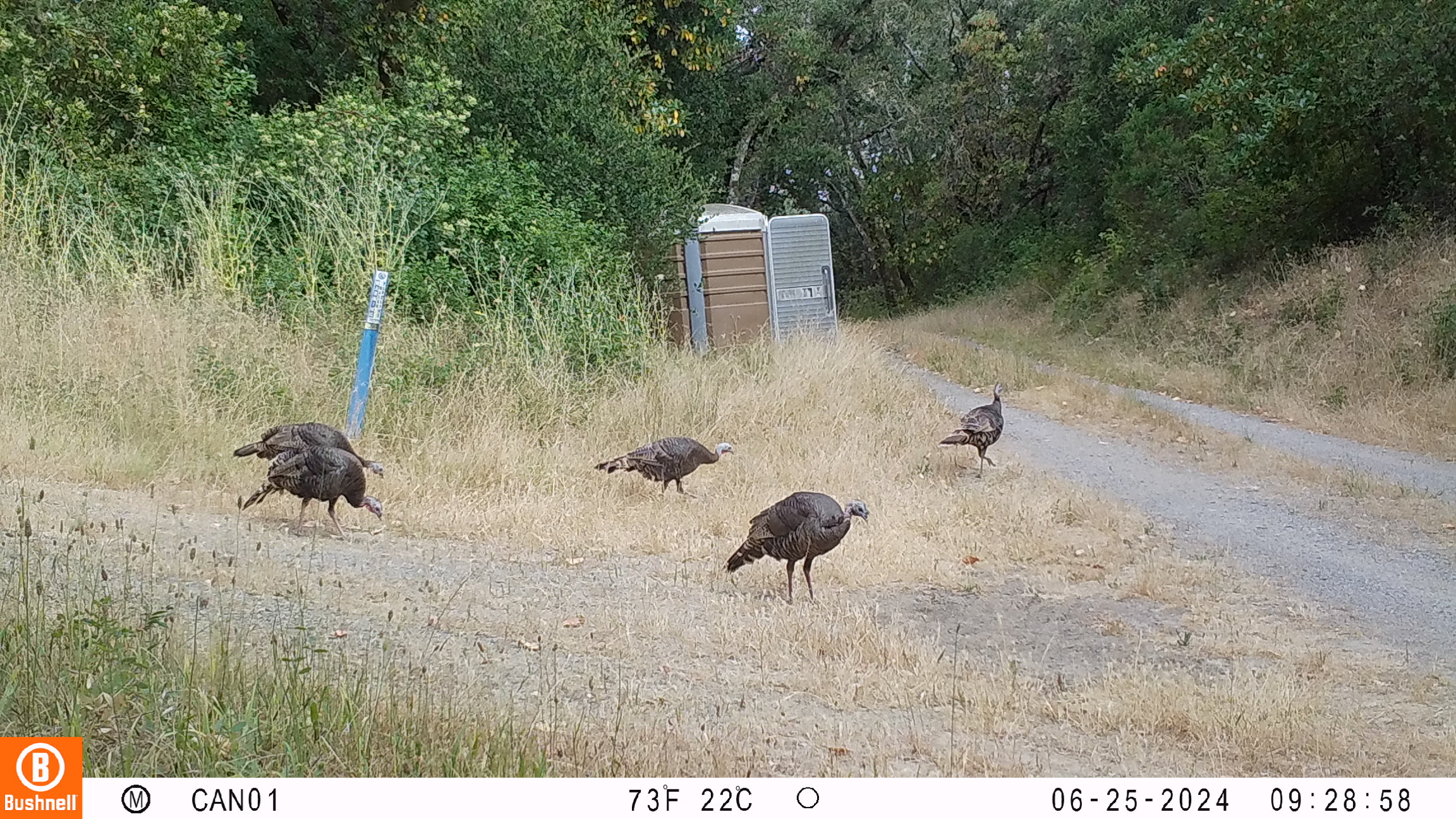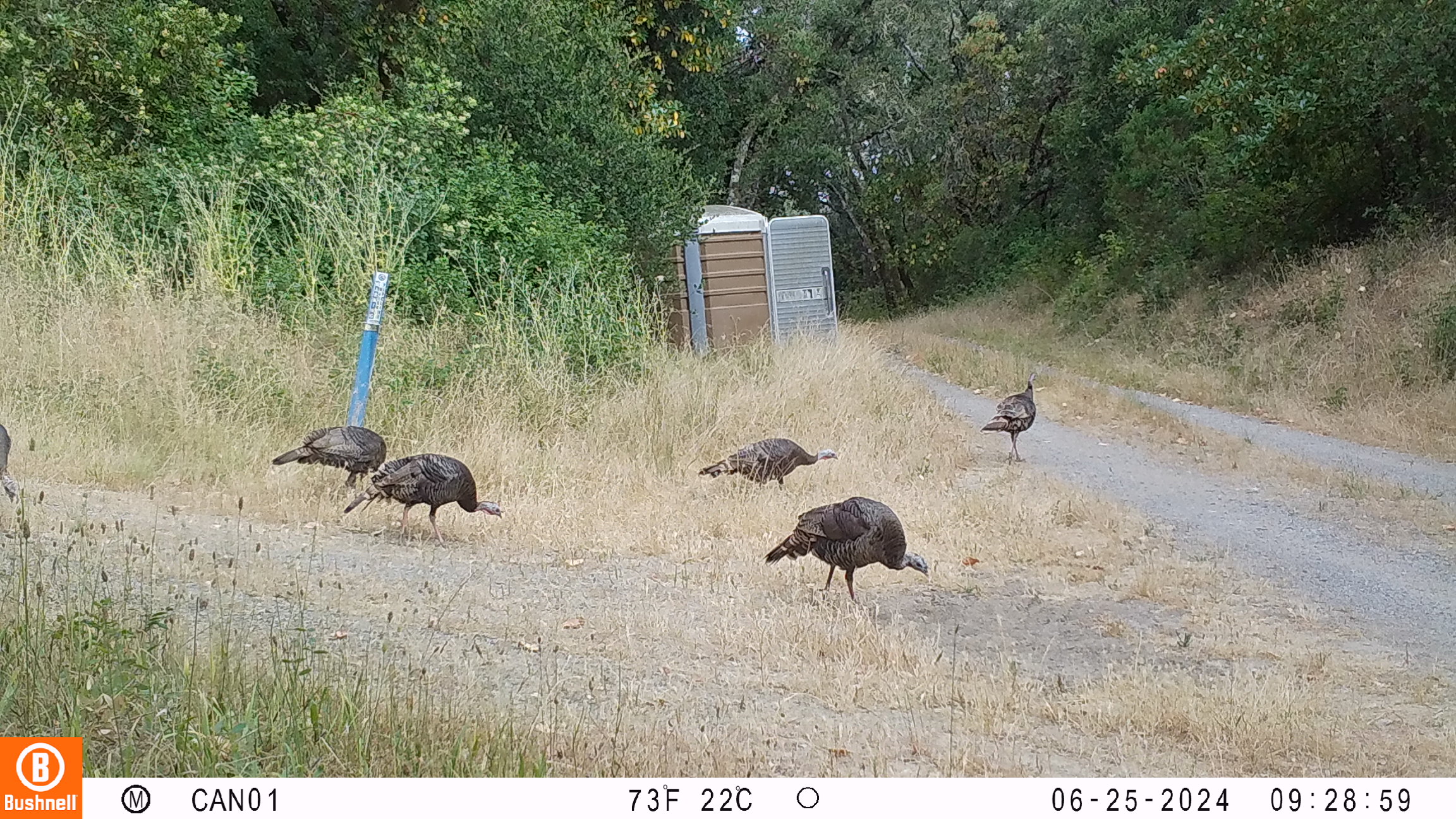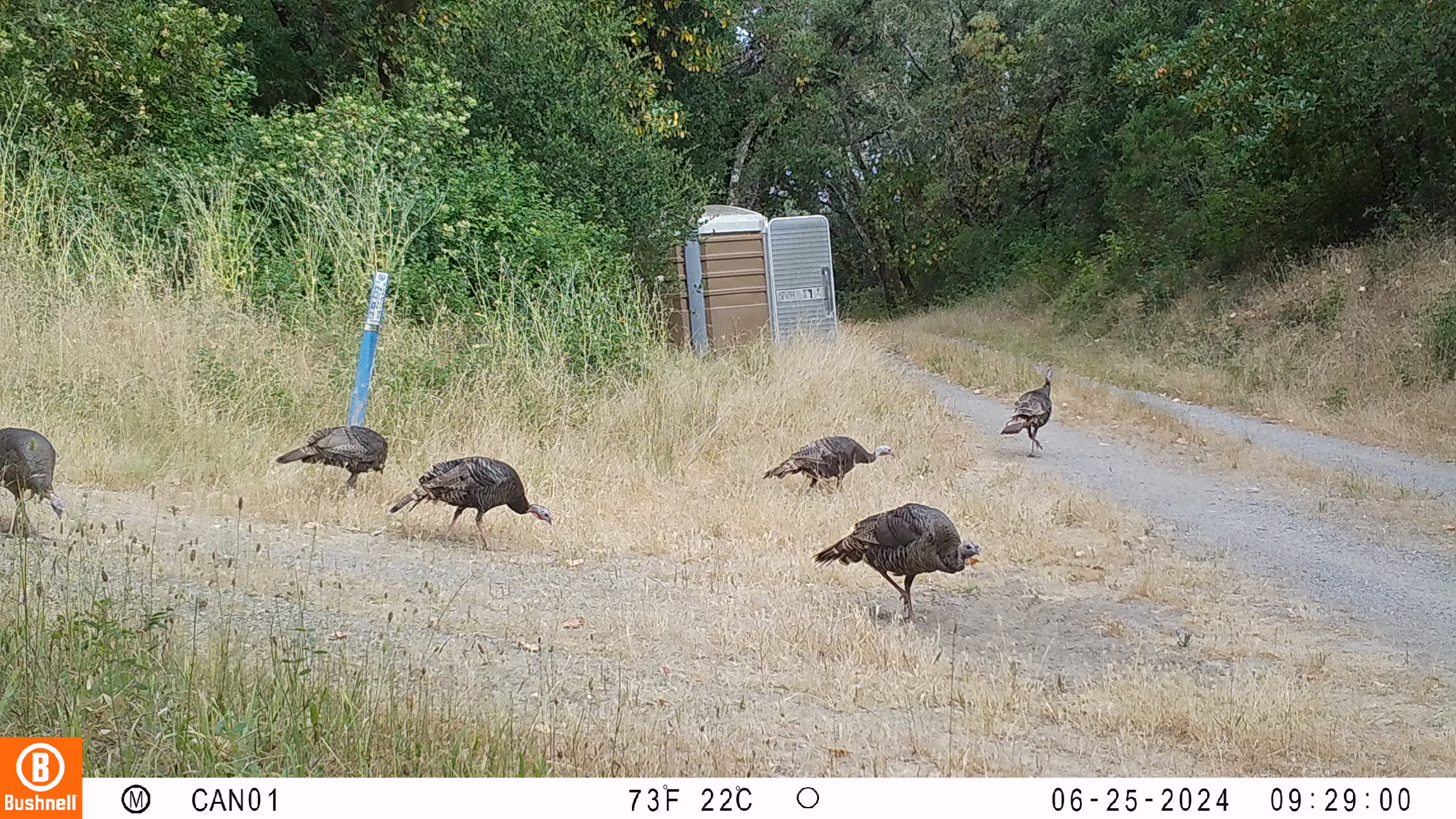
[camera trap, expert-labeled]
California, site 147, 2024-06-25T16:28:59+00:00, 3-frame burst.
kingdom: Animalia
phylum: Chordata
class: Aves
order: Galliformes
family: Phasianidae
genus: Meleagris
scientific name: Meleagris gallopavo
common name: turkey